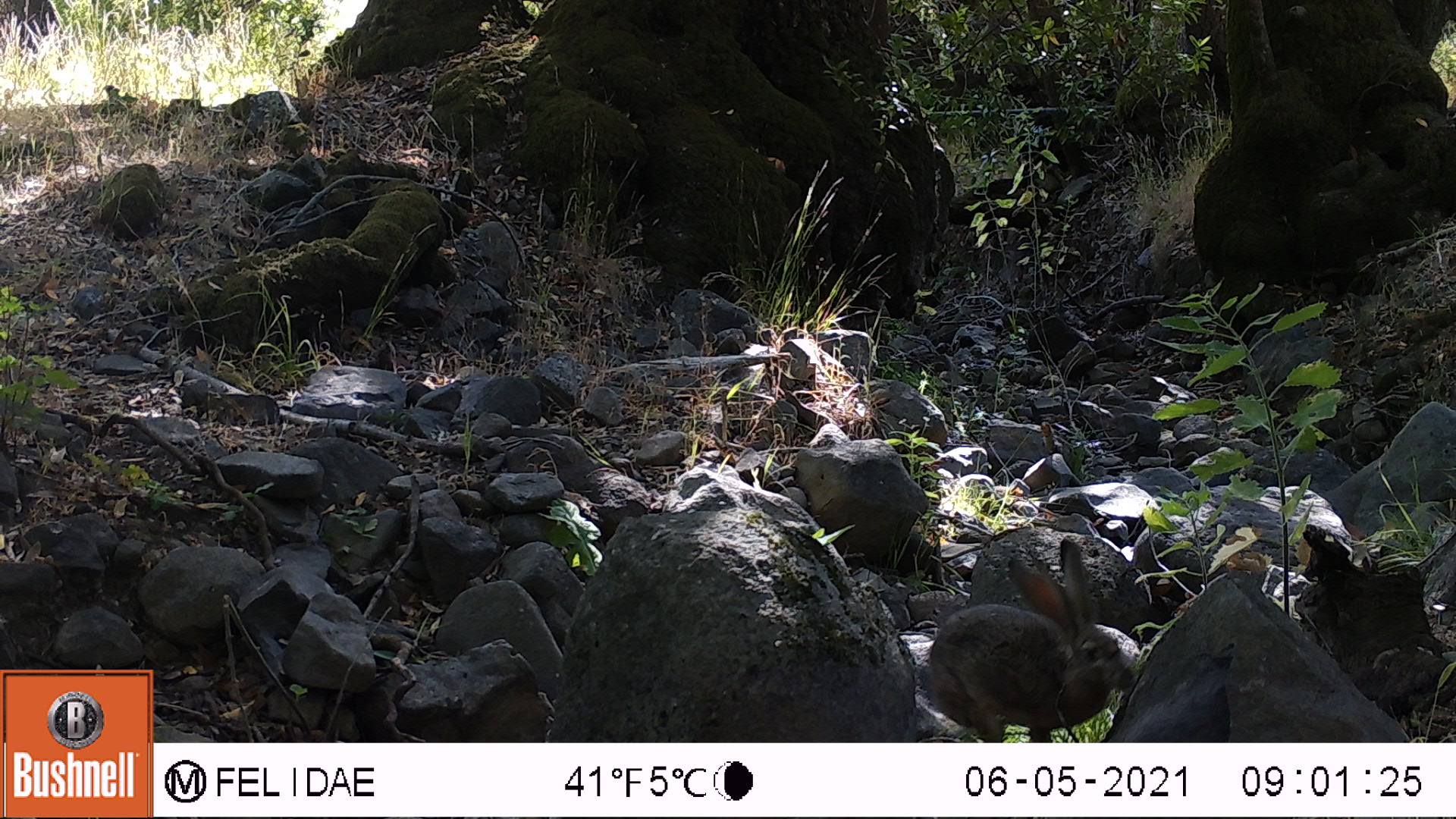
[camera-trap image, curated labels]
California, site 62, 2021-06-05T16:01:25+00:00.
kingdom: Animalia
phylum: Chordata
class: Mammalia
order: Lagomorpha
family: Leporidae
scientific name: Leporidae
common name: rabbit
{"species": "rabbit (Leporidae)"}